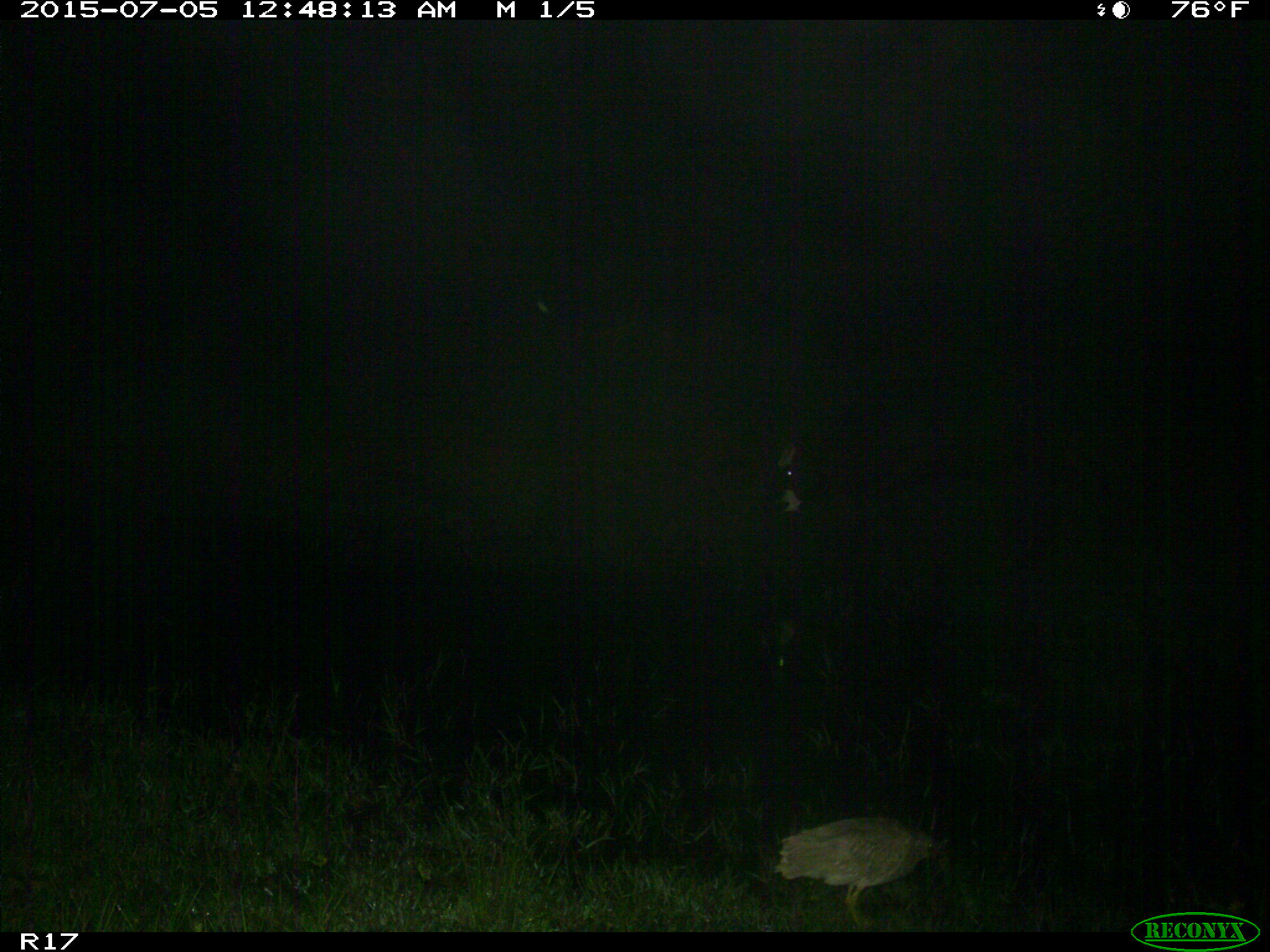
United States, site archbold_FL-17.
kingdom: Animalia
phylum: Chordata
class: Mammalia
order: Artiodactyla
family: Bovidae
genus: Bos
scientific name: Bos taurus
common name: domestic cow